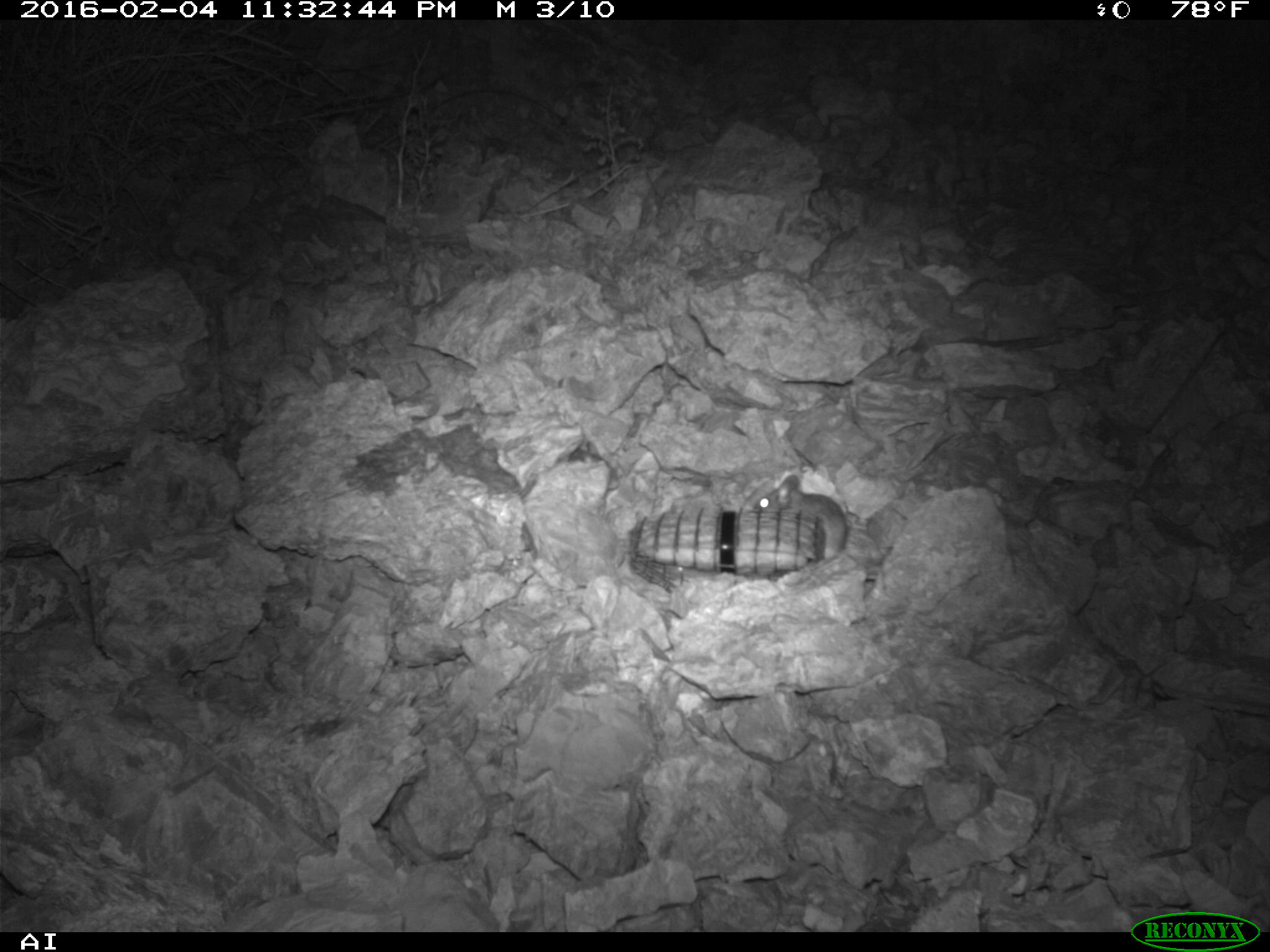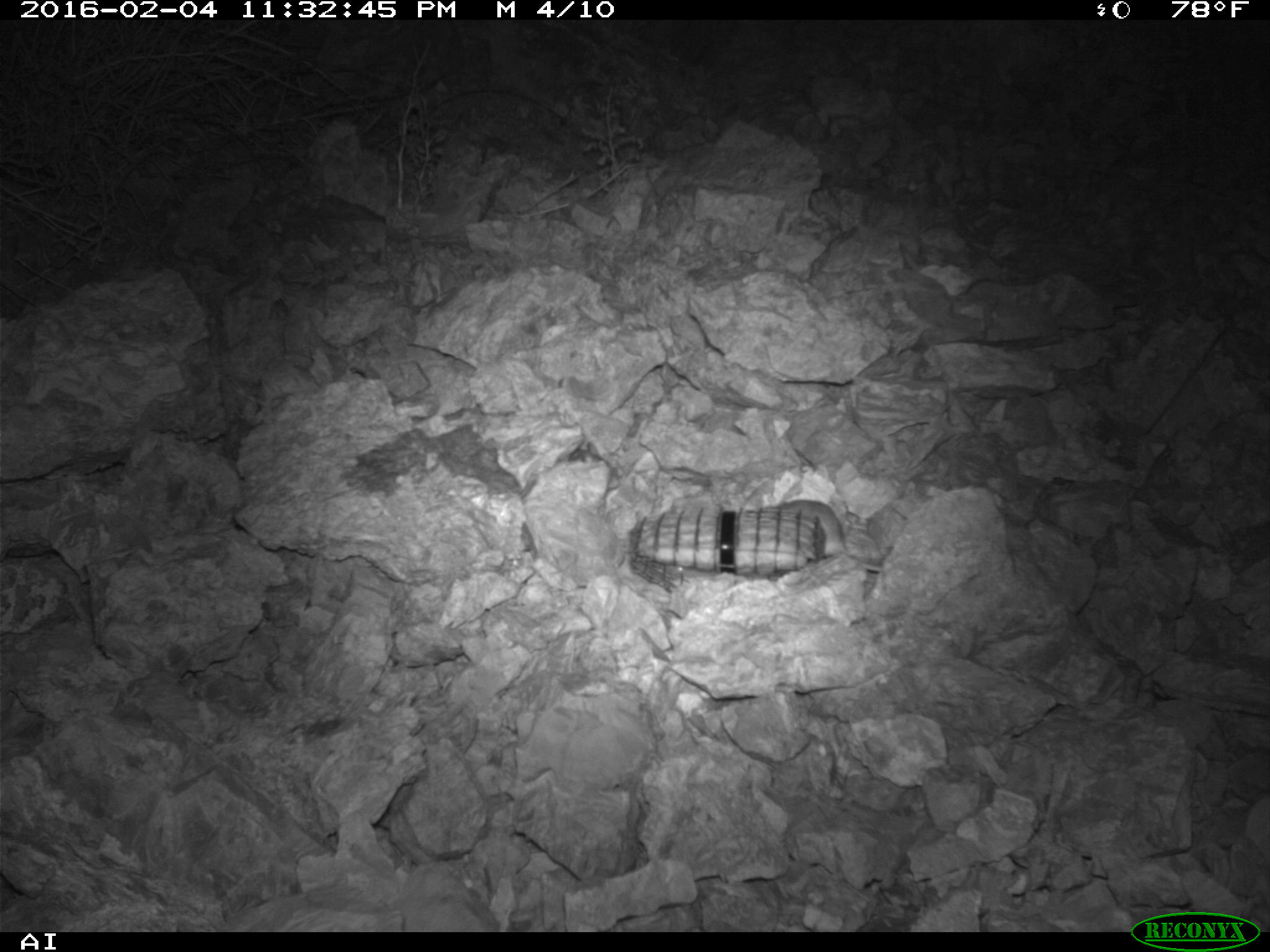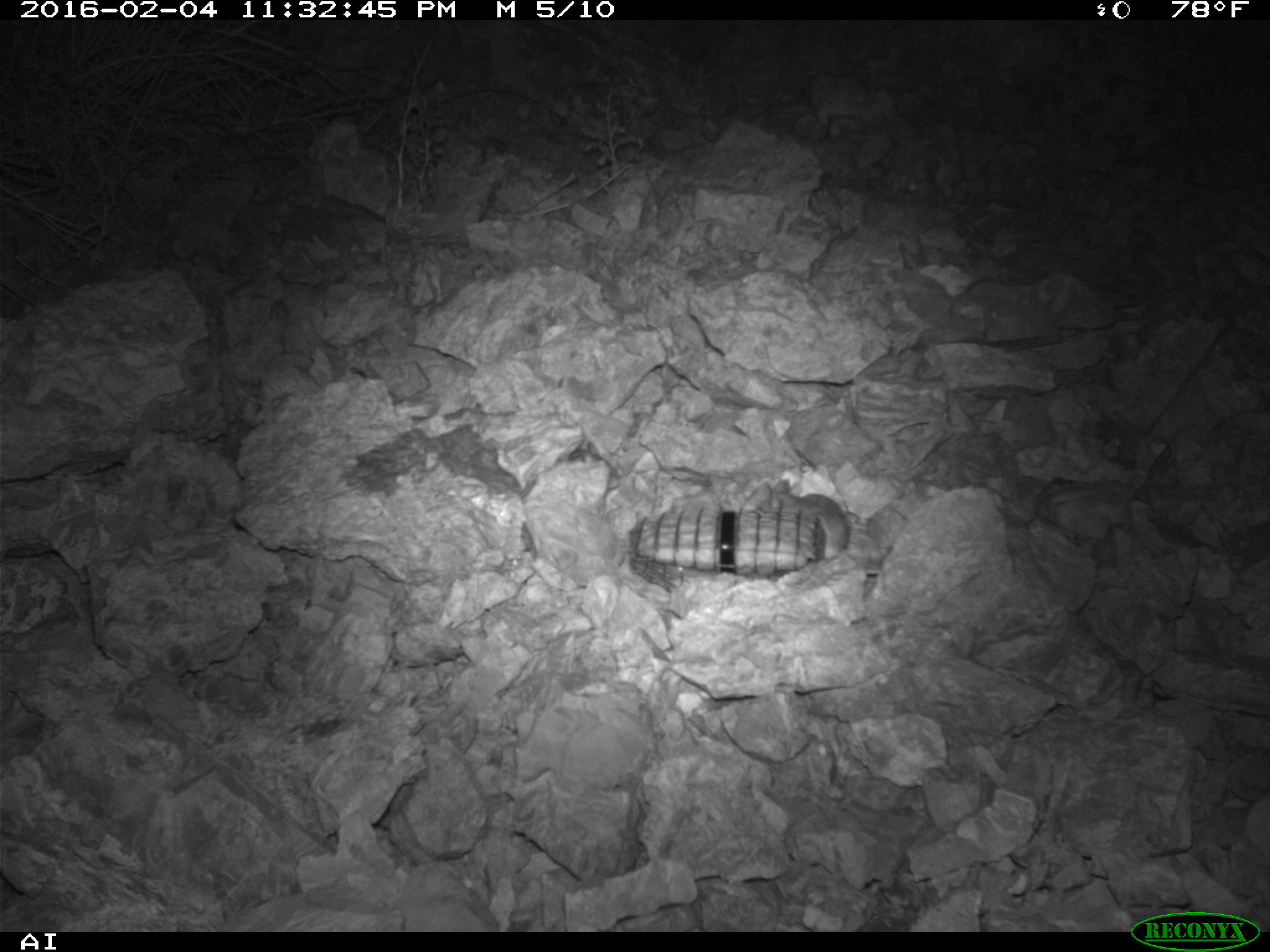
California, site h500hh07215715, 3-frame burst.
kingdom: Animalia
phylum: Chordata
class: Mammalia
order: Rodentia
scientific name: Rodentia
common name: rodent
Rodent (Rodentia).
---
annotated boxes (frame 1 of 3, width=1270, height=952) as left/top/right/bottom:
rodent: 753/474/848/574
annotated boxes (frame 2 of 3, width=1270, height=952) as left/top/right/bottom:
rodent: 778/500/881/571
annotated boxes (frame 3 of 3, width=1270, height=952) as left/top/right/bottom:
rodent: 769/485/858/572